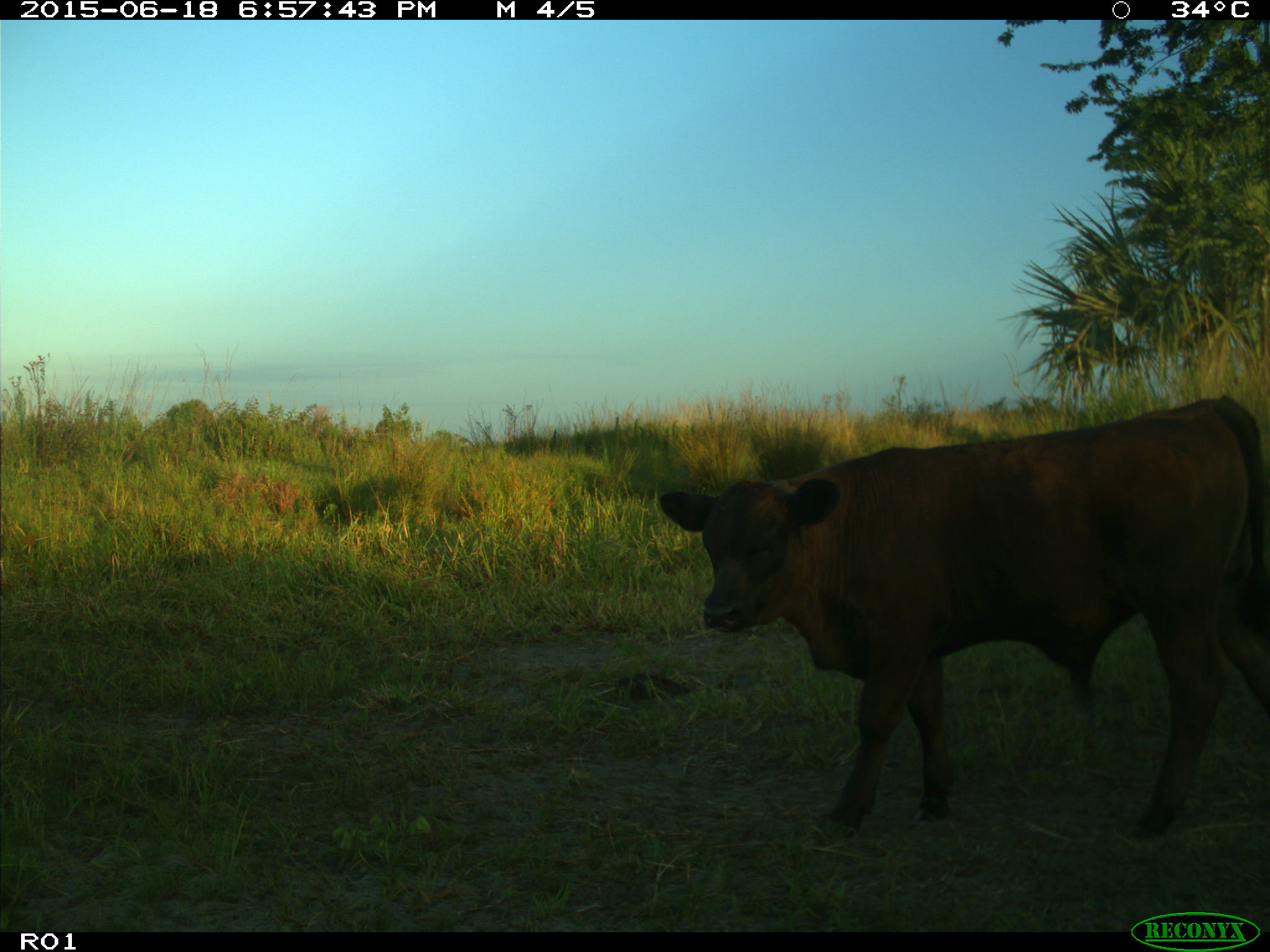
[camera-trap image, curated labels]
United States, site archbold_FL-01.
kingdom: Animalia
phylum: Chordata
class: Mammalia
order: Artiodactyla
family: Bovidae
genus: Bos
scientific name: Bos taurus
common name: domestic cow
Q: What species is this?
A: Bos taurus (domestic cow).